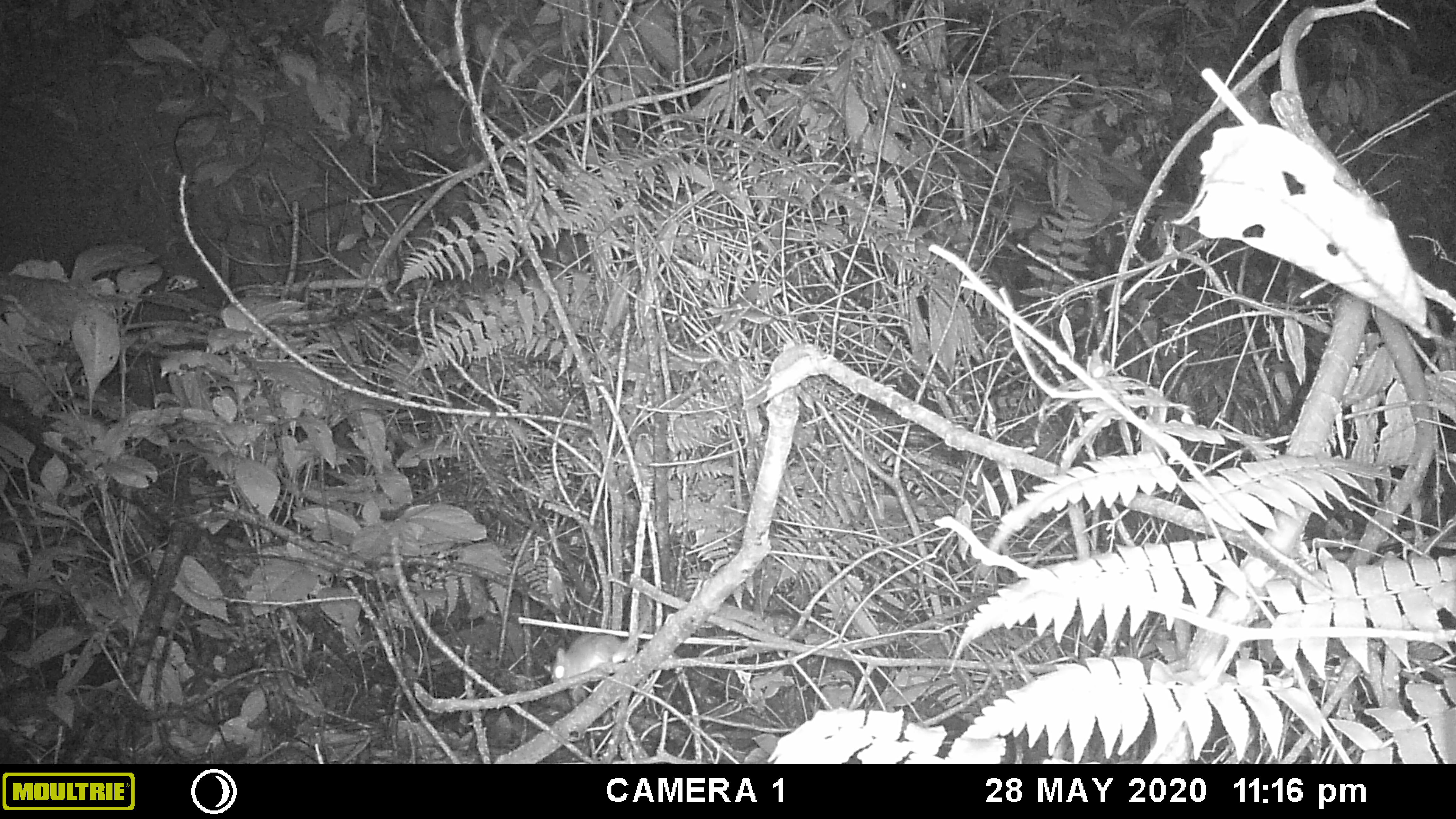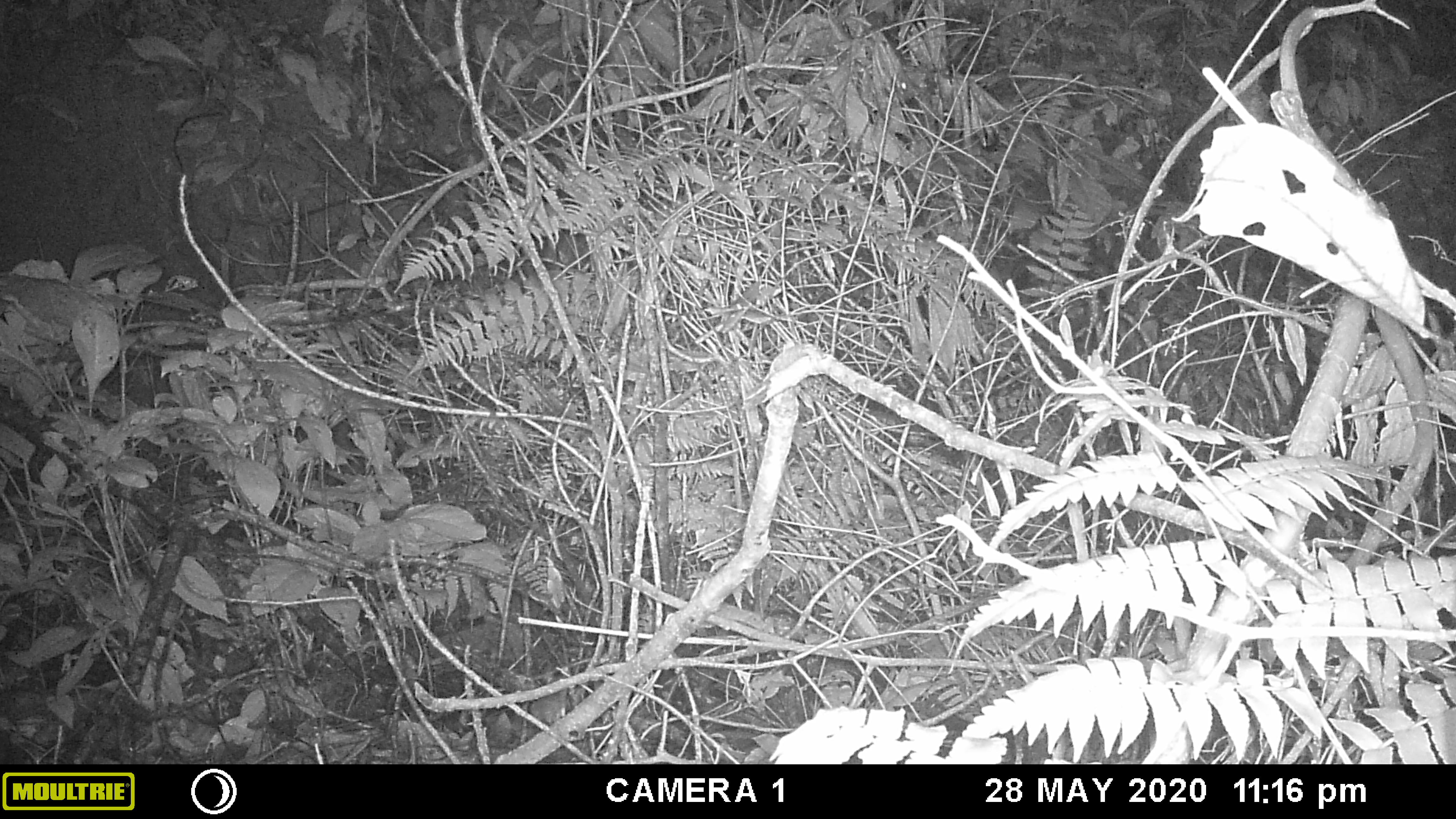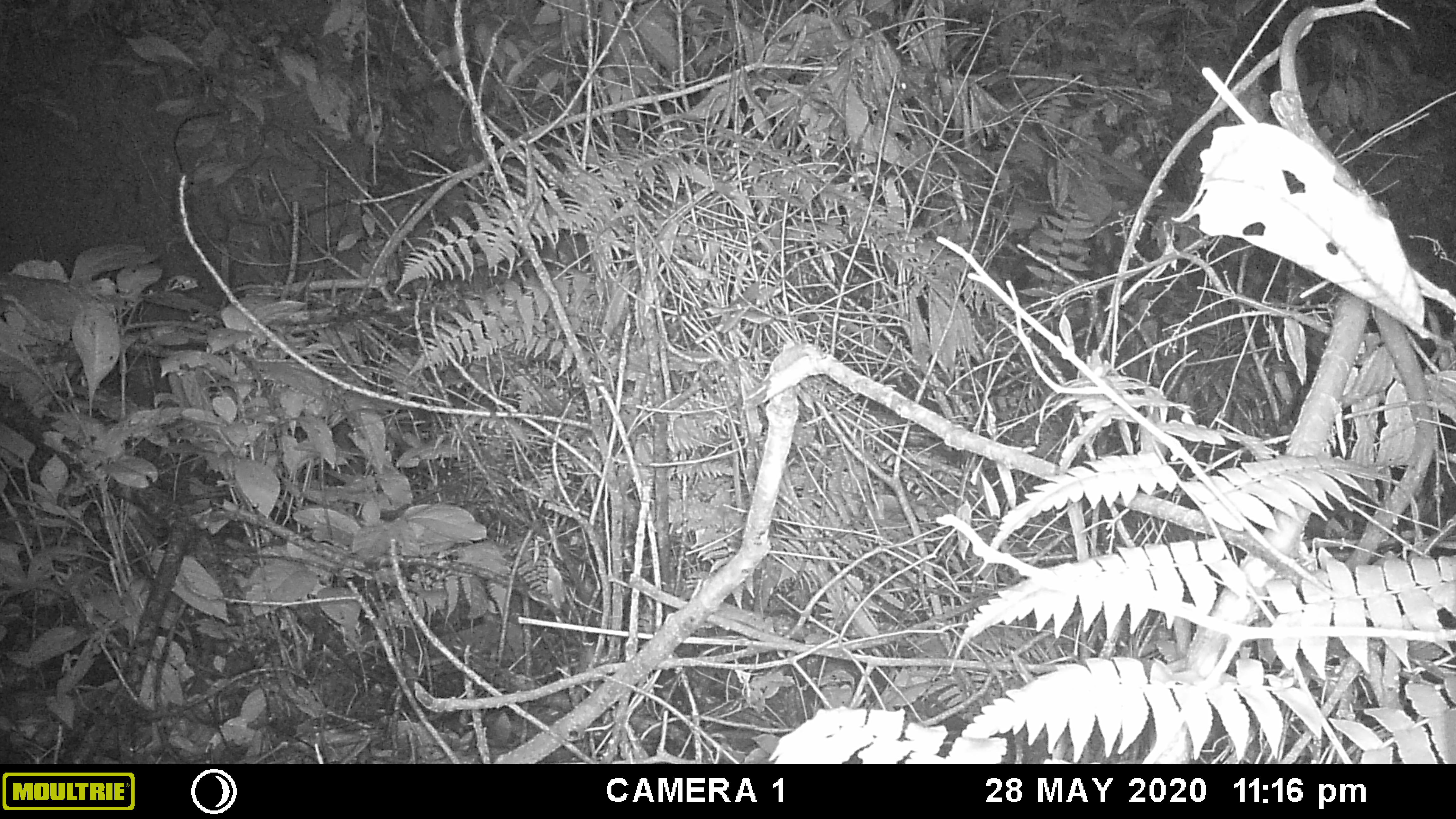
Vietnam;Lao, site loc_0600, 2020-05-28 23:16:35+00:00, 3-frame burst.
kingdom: Animalia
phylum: Chordata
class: Mammalia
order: Rodentia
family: Muridae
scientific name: Muridae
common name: old-world mice and rats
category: unidentified murid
Unidentified murid (old-world mice and rats) (Muridae). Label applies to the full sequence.